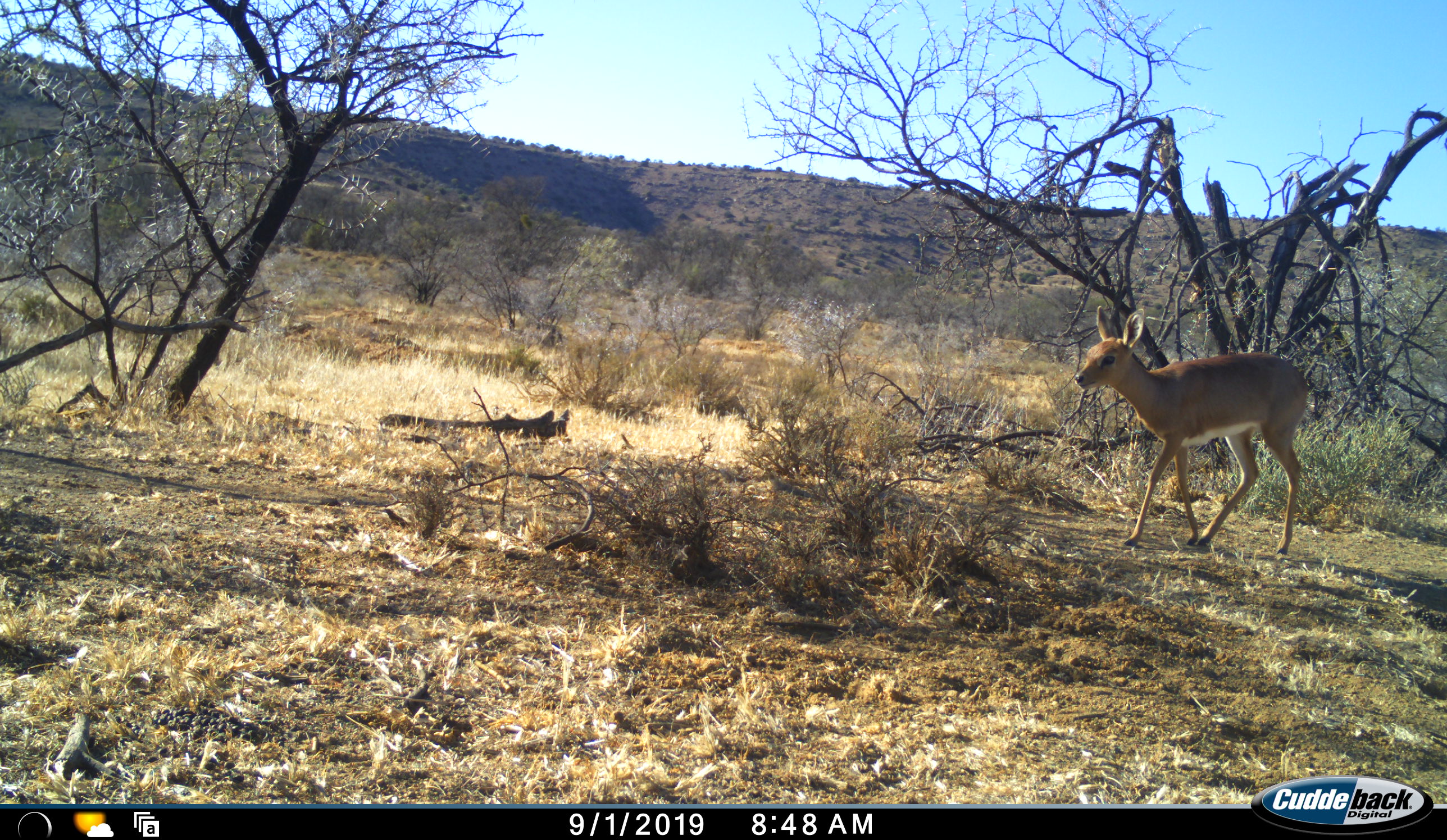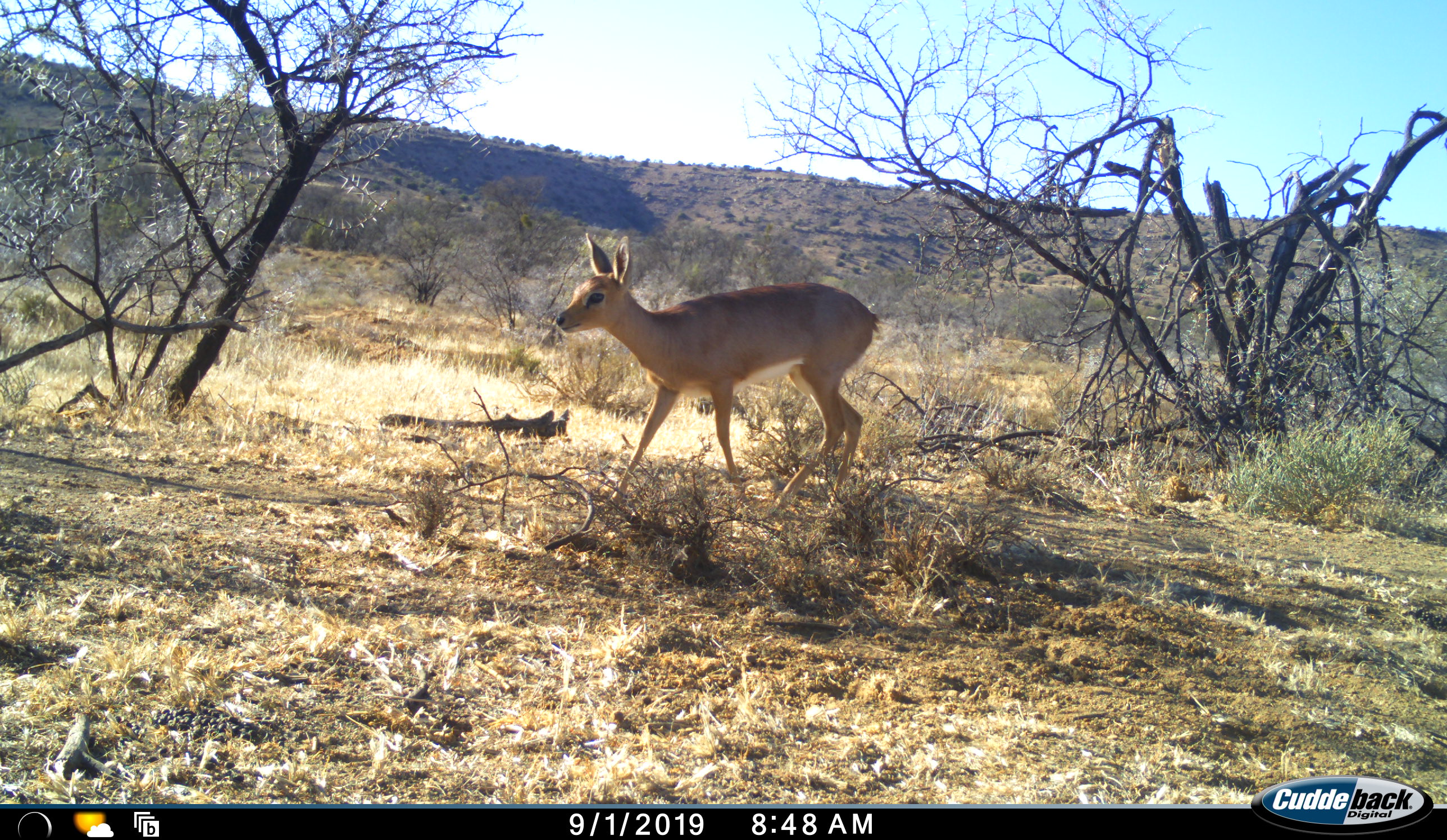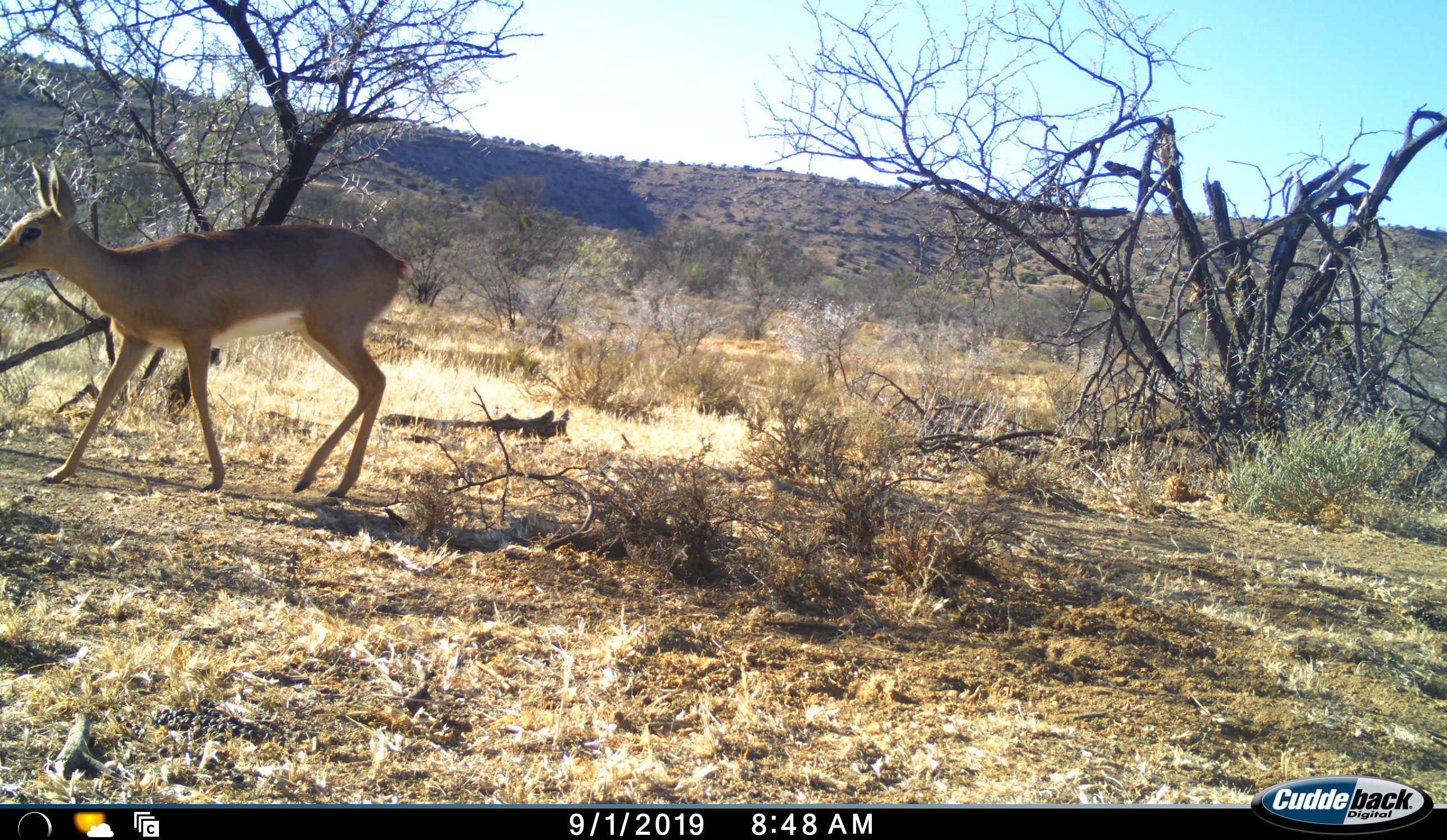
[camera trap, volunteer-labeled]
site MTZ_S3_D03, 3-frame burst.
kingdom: Animalia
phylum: Chordata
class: Mammalia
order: Artiodactyla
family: Bovidae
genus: Raphicerus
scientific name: Raphicerus campestris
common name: steenbok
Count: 1.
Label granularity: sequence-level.